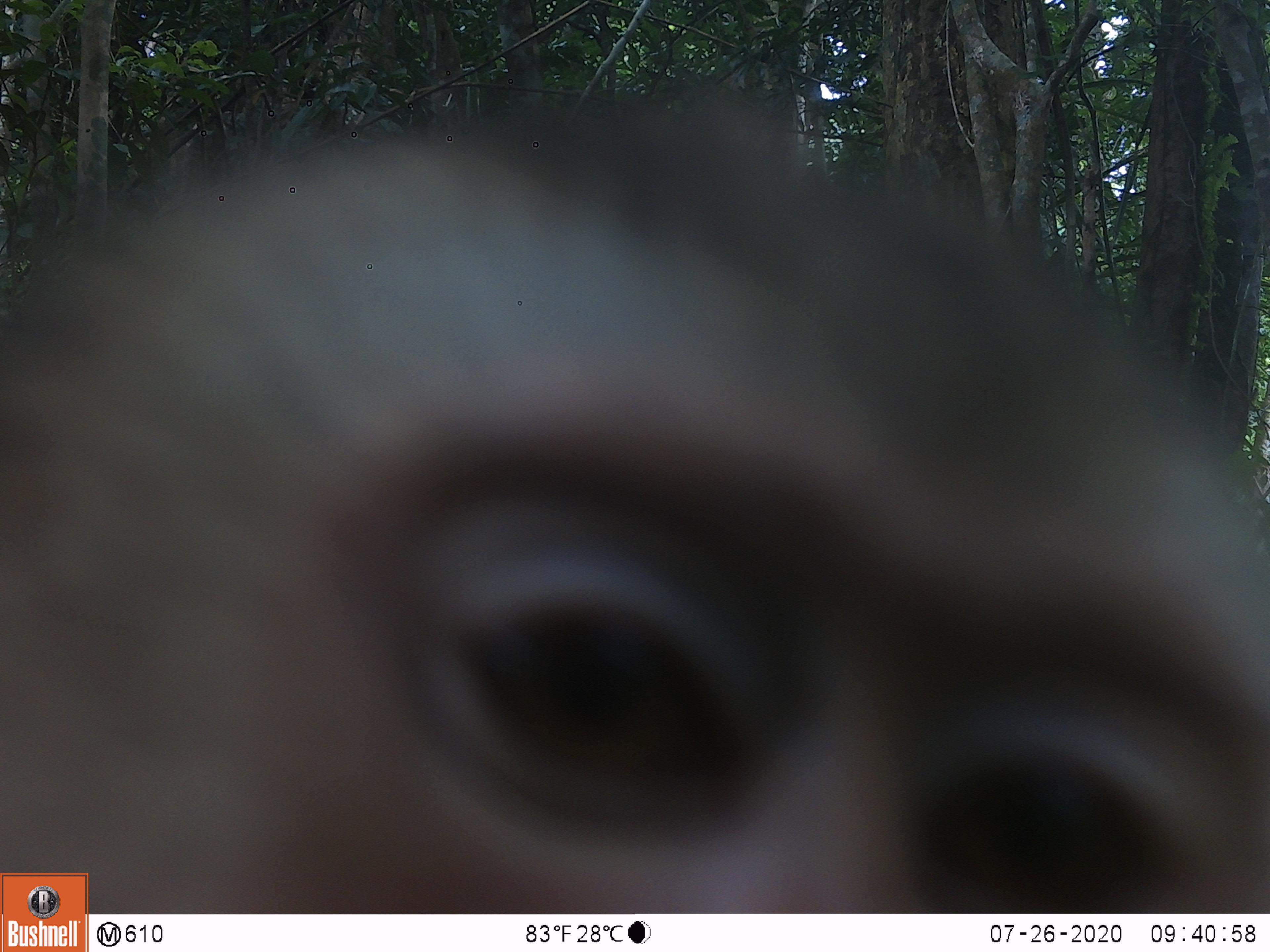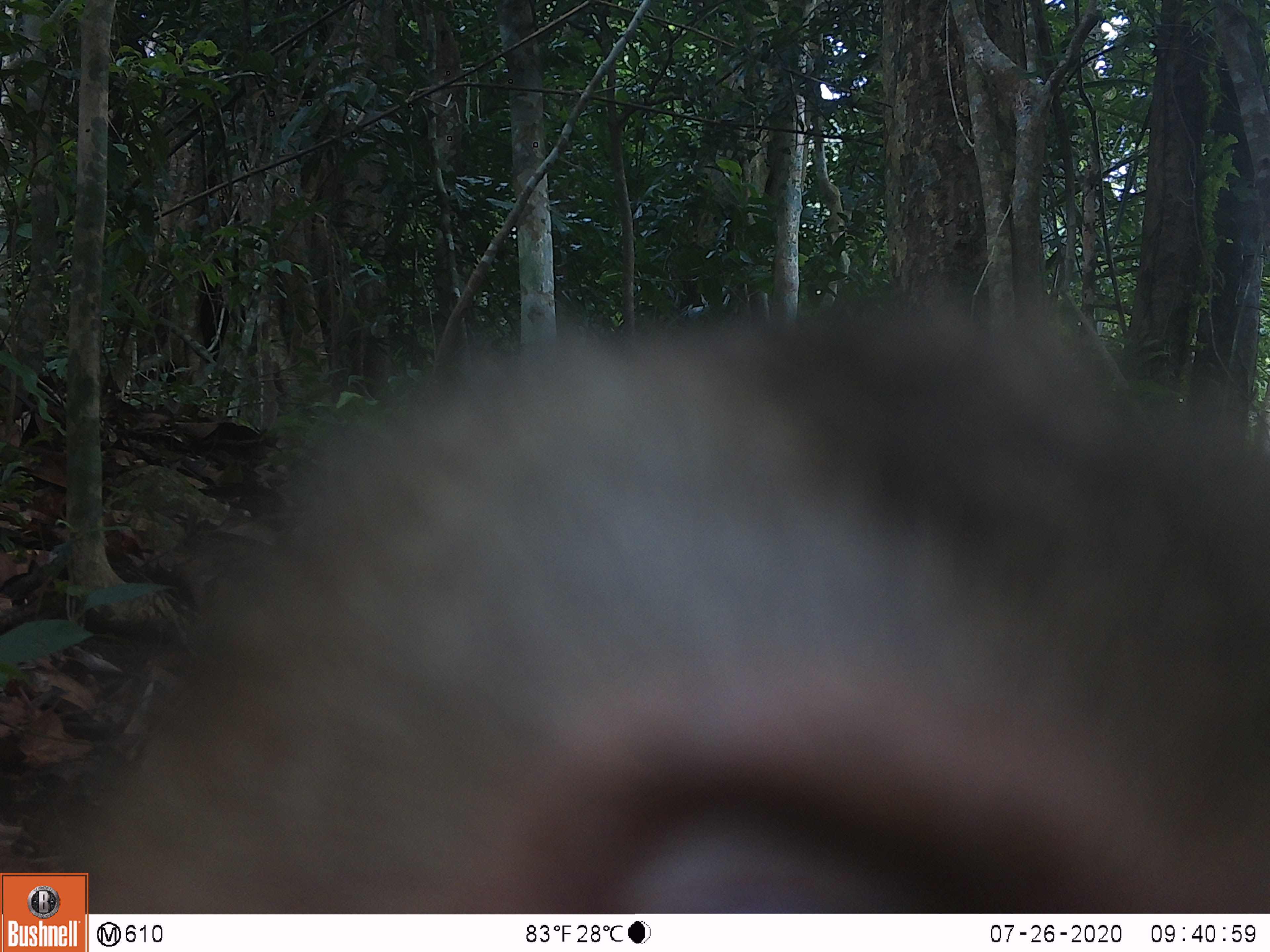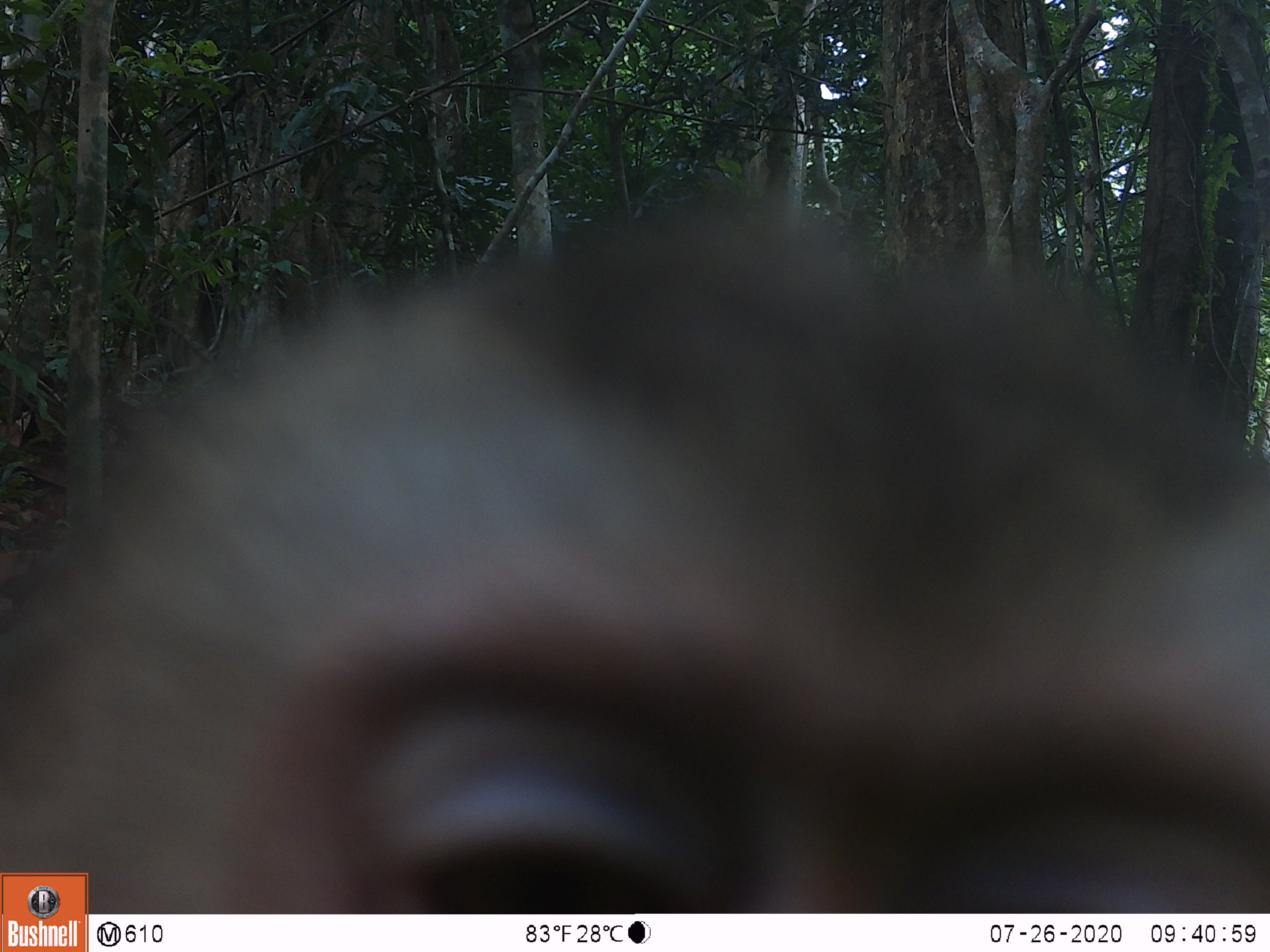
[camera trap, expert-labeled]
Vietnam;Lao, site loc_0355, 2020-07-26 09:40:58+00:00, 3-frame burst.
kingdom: Animalia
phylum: Chordata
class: Mammalia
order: Primates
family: Cercopithecidae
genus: Macaca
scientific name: Macaca nemestrina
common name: pig-tailed macaque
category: pig tailed macaque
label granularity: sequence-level